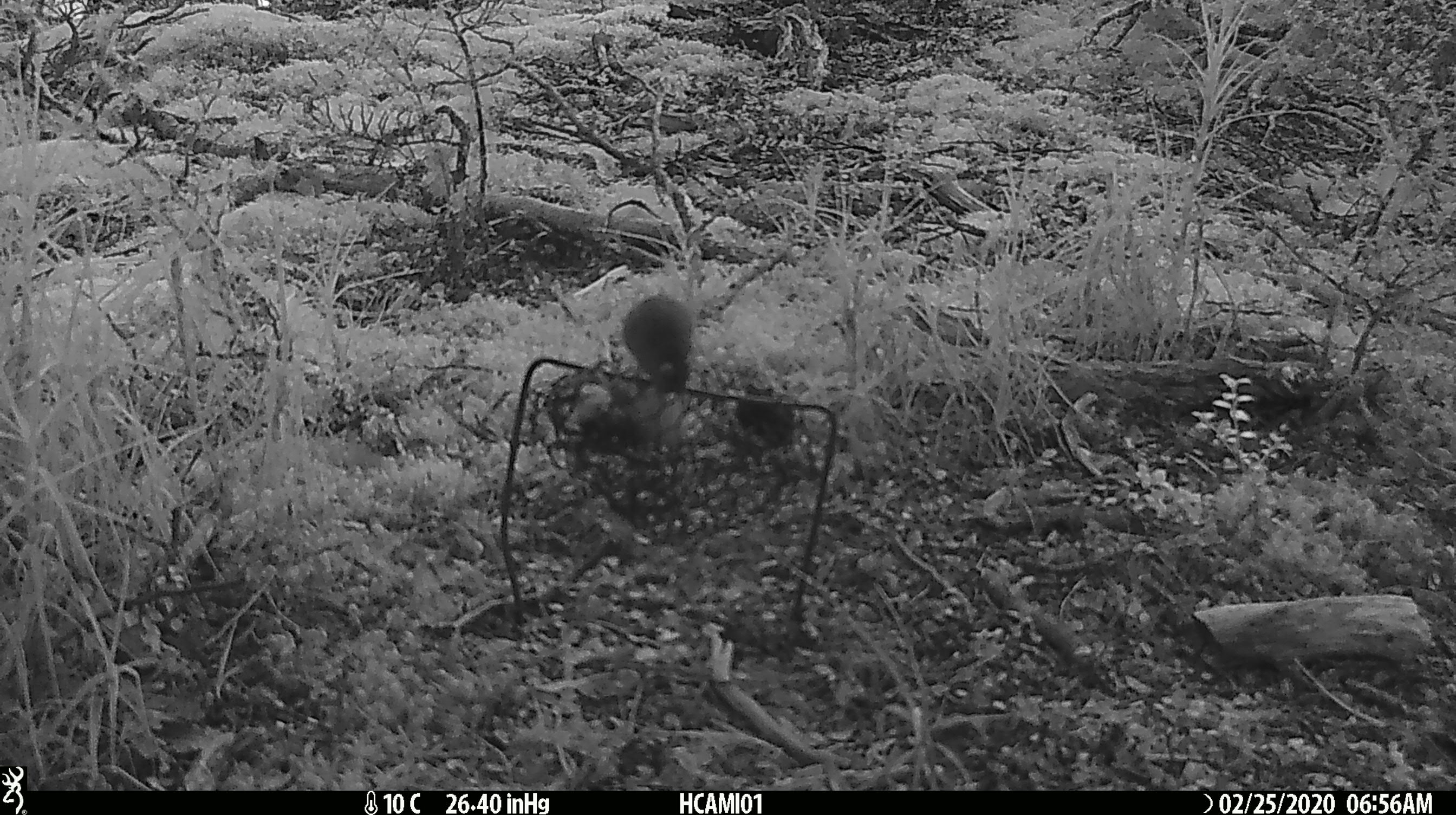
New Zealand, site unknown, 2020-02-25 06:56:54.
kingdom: Animalia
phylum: Chordata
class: Mammalia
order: Rodentia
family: Muridae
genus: Mus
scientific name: Mus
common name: mouse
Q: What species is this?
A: Mouse (Mus).